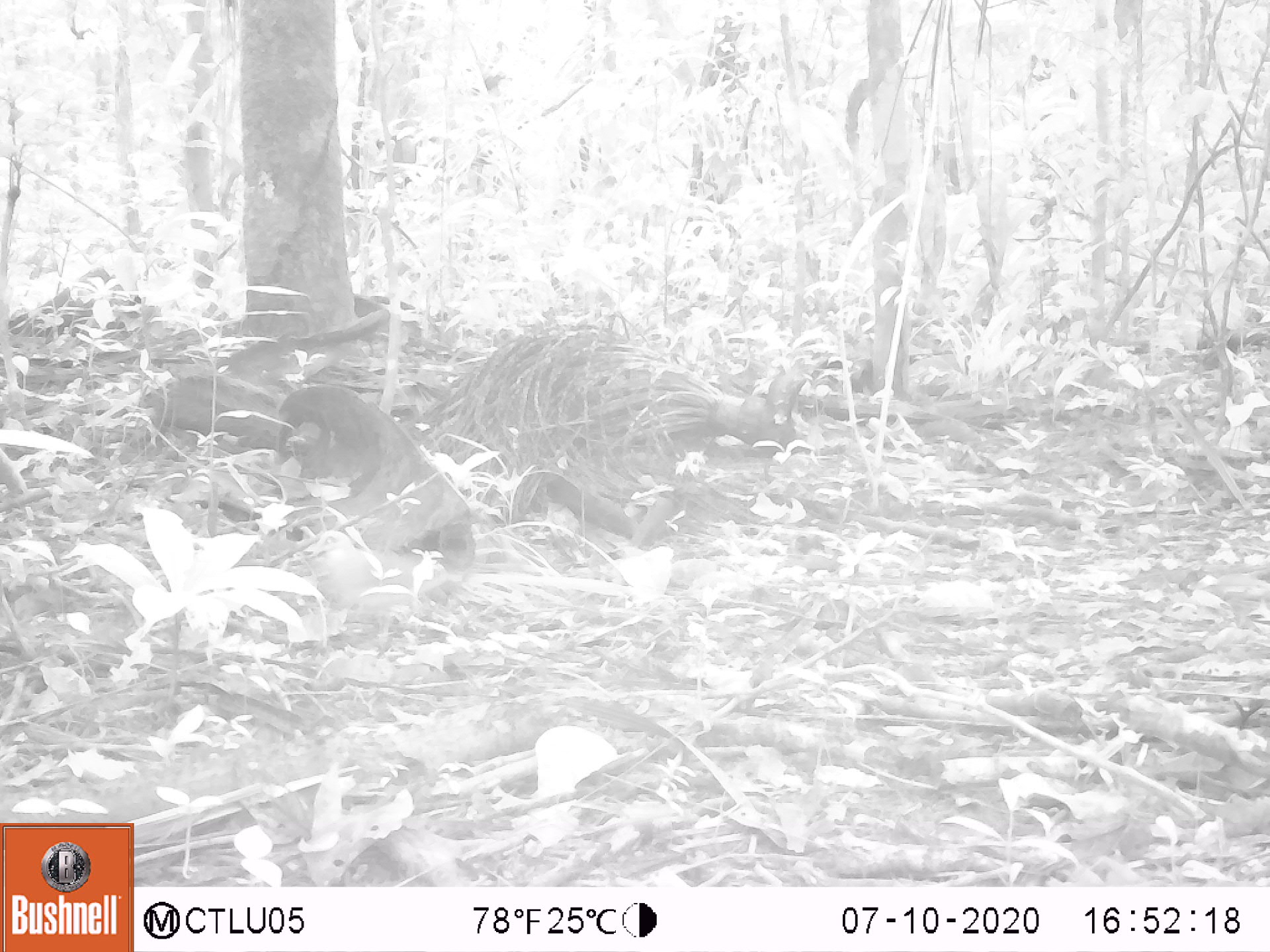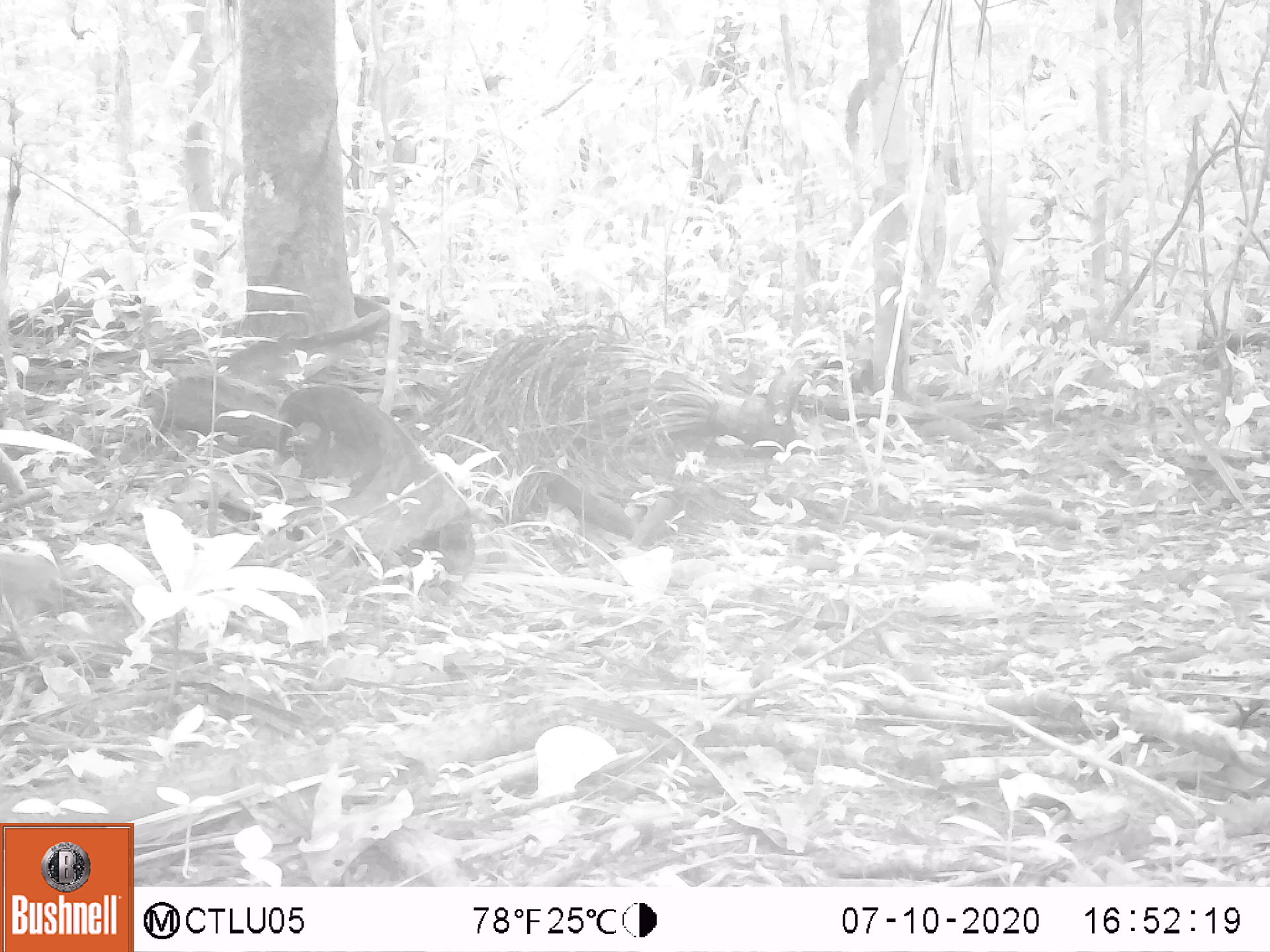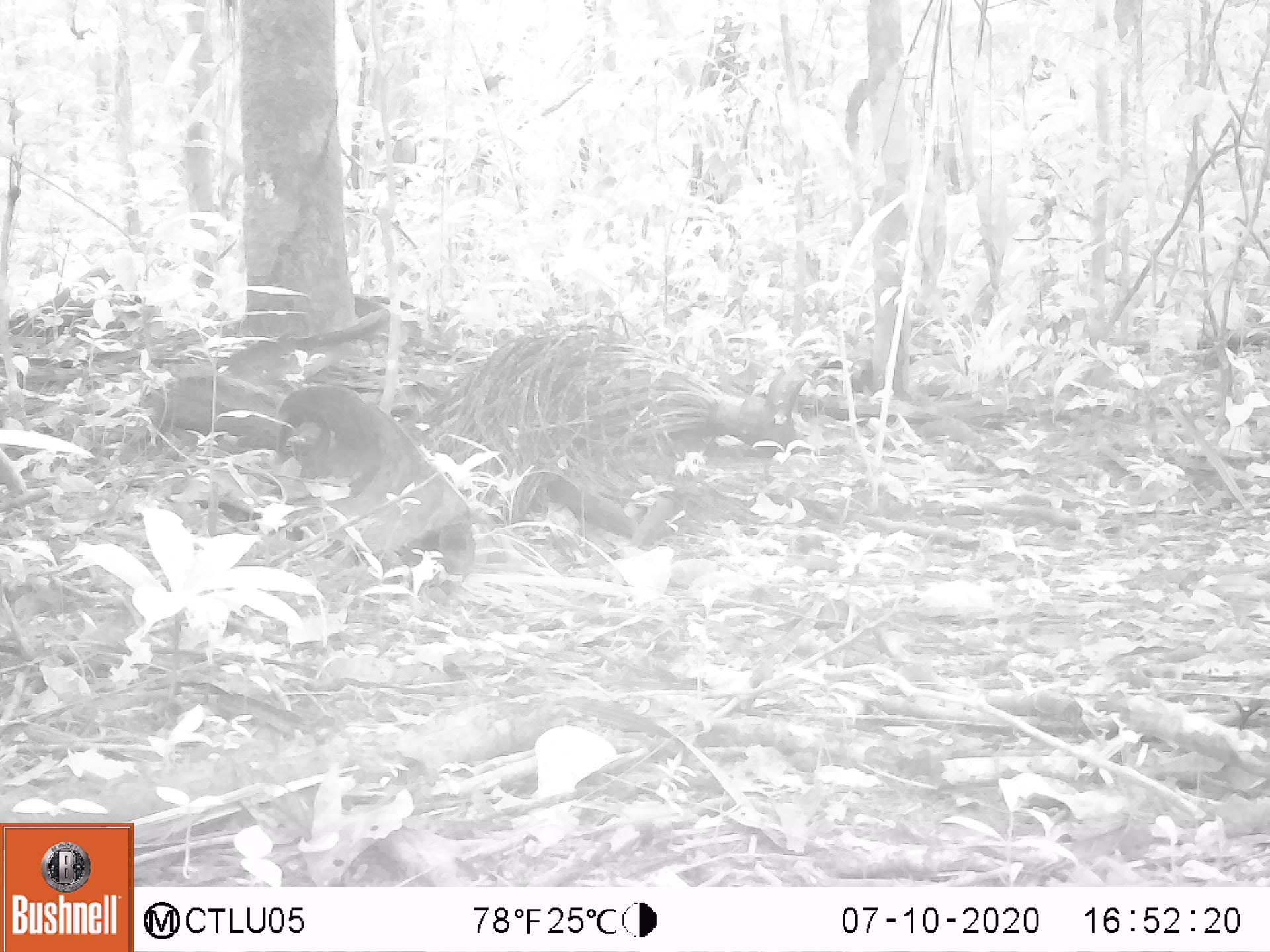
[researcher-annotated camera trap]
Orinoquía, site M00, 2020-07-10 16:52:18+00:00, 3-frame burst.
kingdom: Animalia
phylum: Chordata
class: Aves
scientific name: Aves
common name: bird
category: unknown bird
Unknown bird (bird) (Aves).